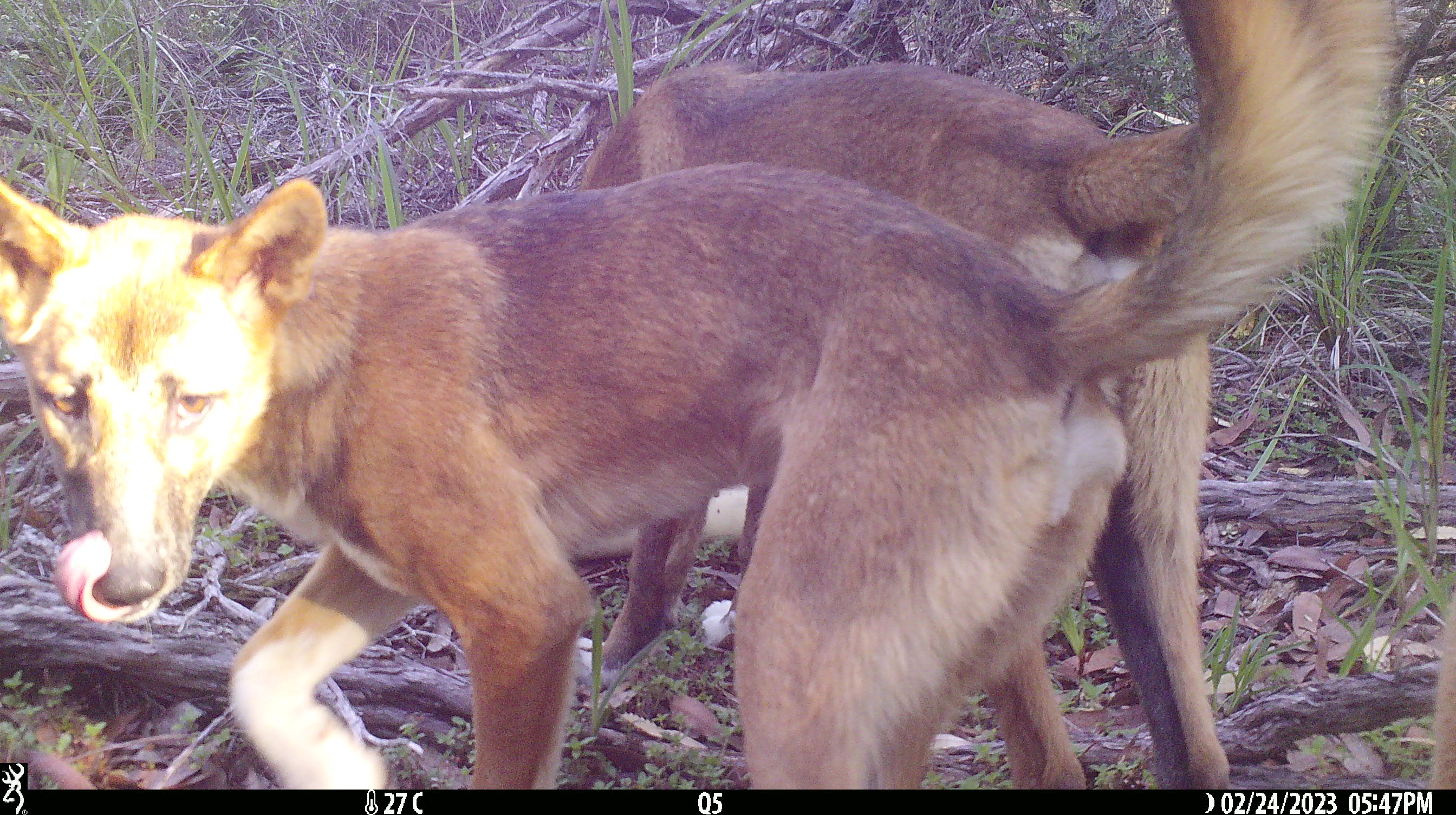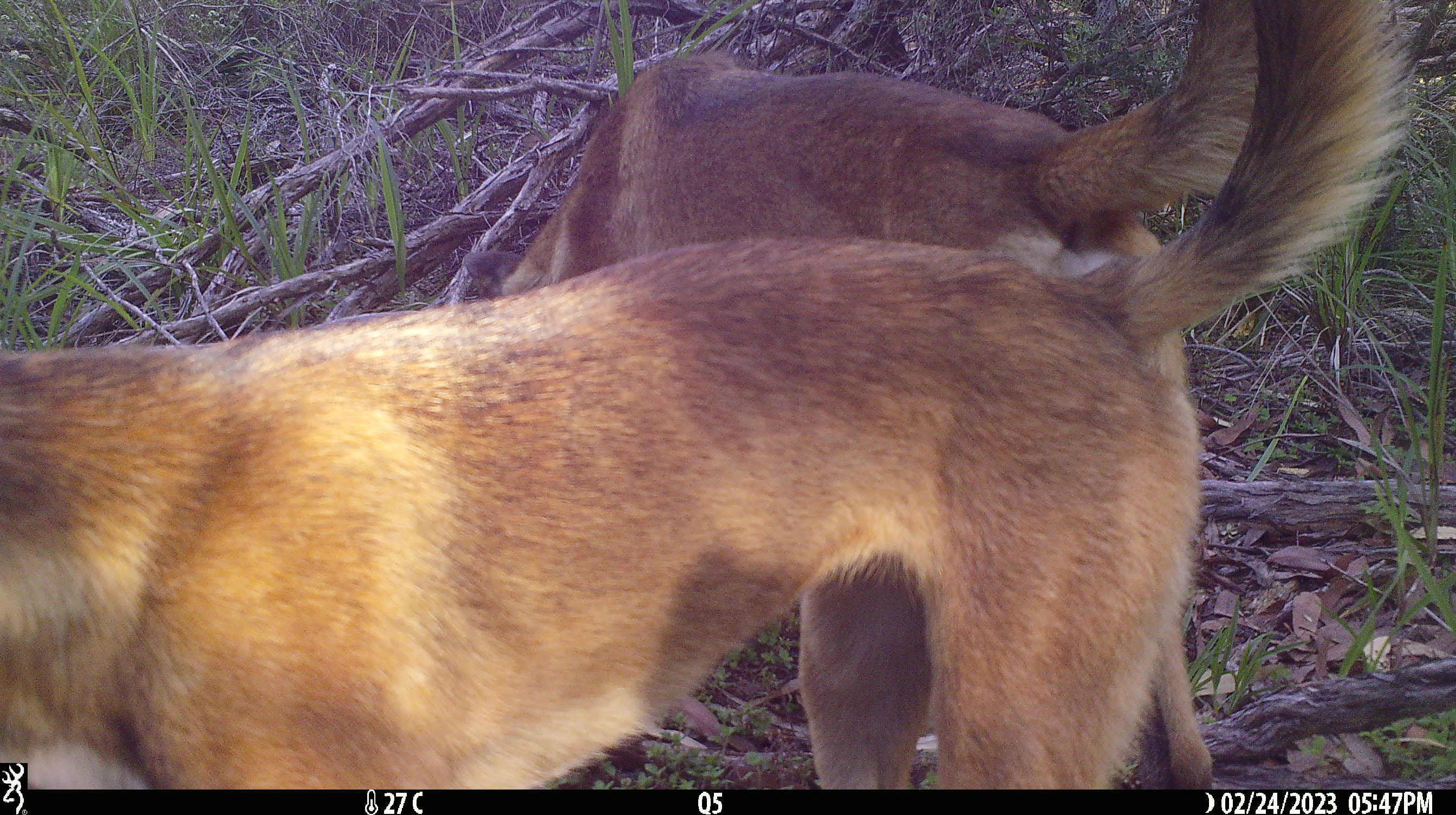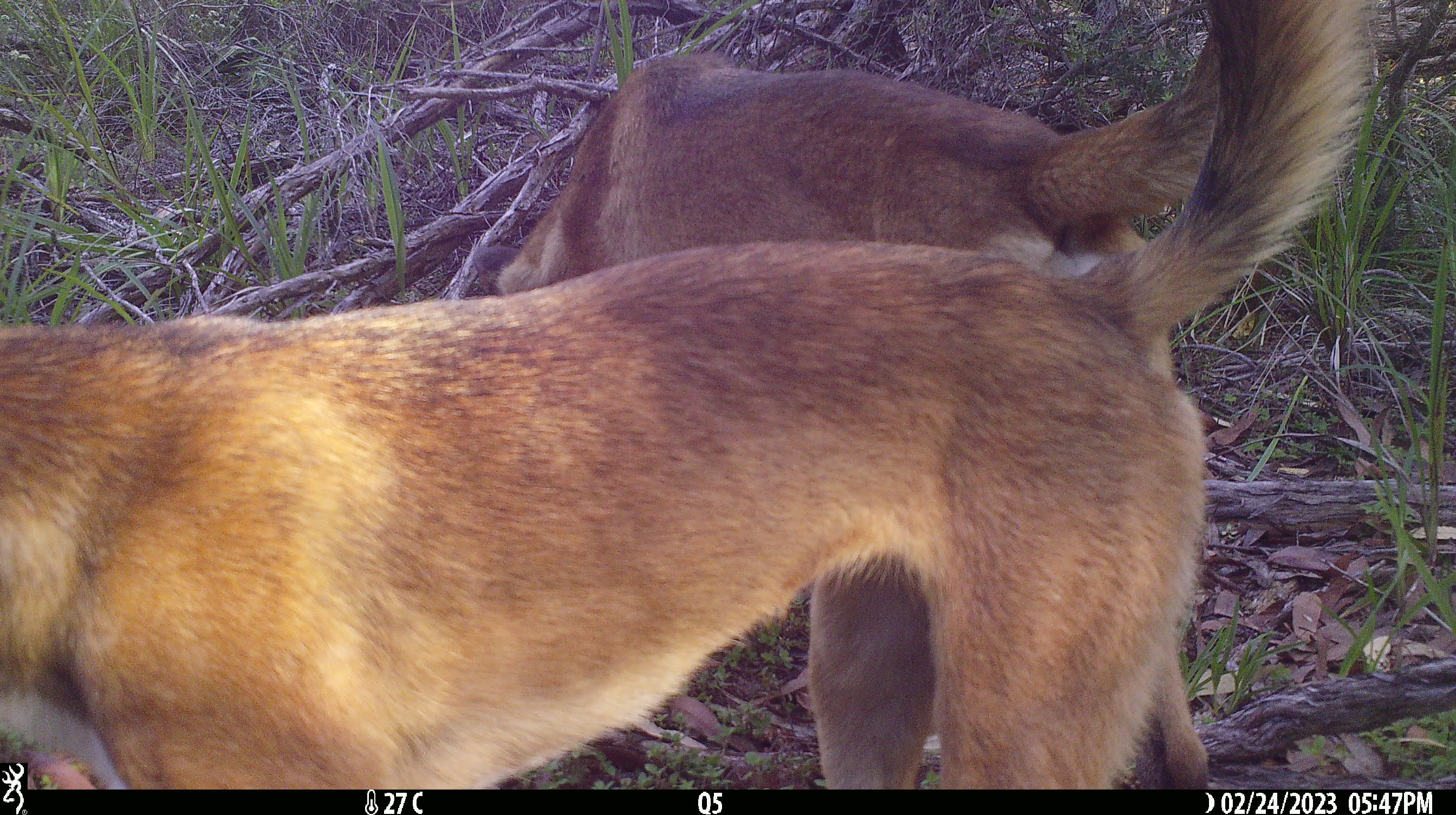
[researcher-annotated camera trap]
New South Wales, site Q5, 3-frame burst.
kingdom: Animalia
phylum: Chordata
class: Mammalia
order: Carnivora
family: Canidae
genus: Canis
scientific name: Canis familiaris dingo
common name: dingo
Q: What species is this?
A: Dingo (Canis familiaris dingo).